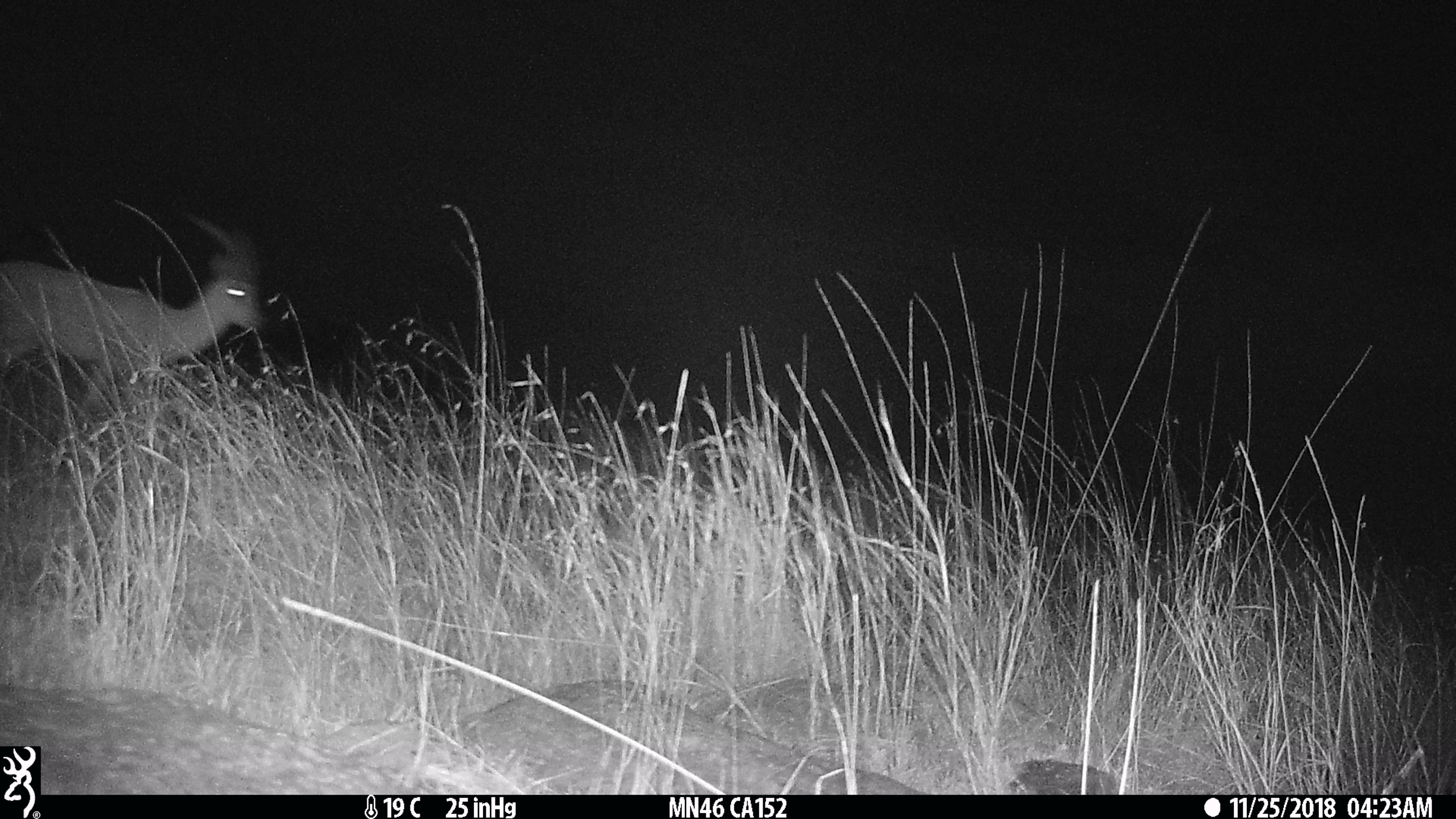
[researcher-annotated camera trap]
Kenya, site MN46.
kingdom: Animalia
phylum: Chordata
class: Mammalia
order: Artiodactyla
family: Bovidae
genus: Aepyceros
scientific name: Aepyceros melampus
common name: impala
Impala (Aepyceros melampus).